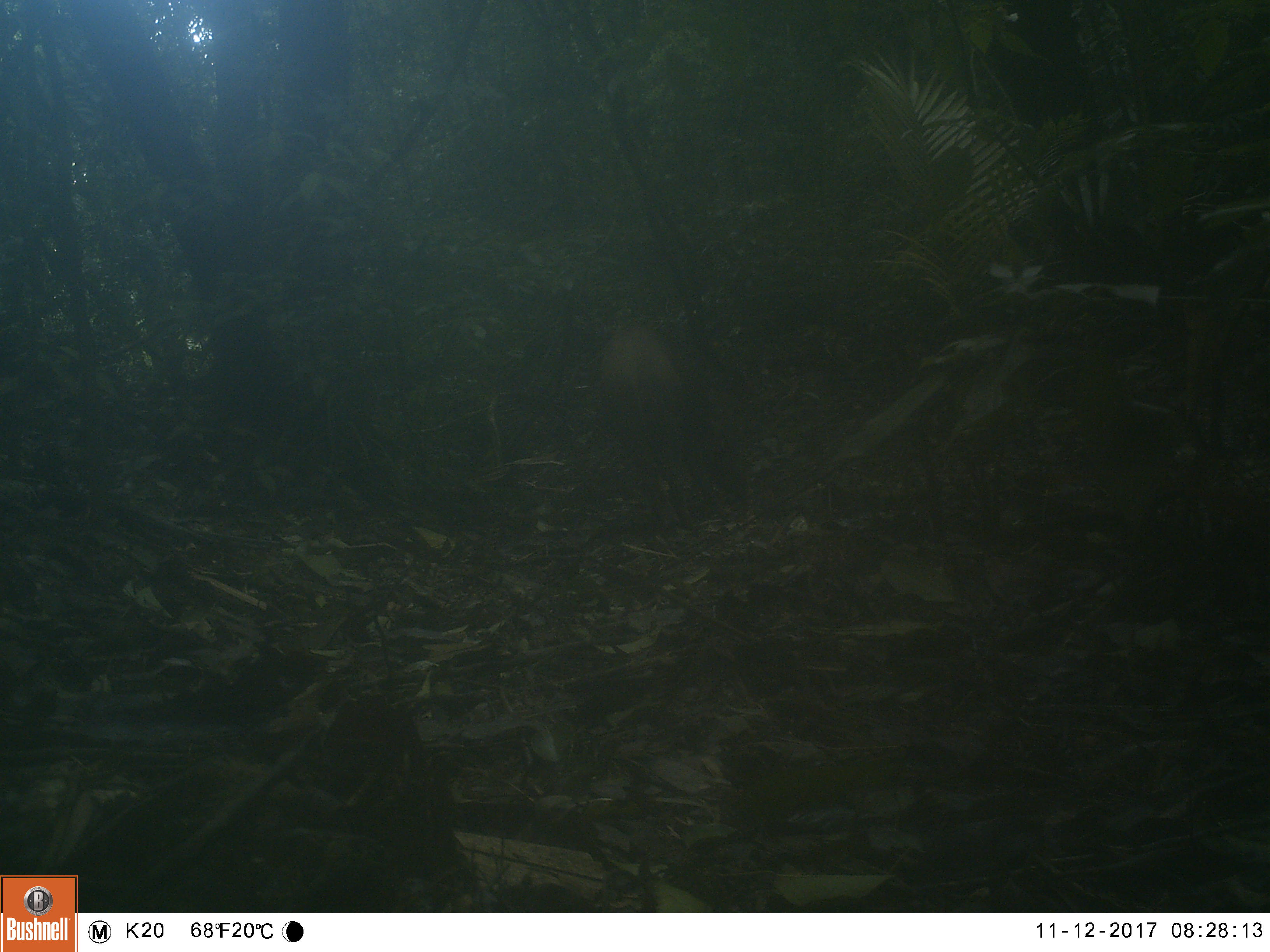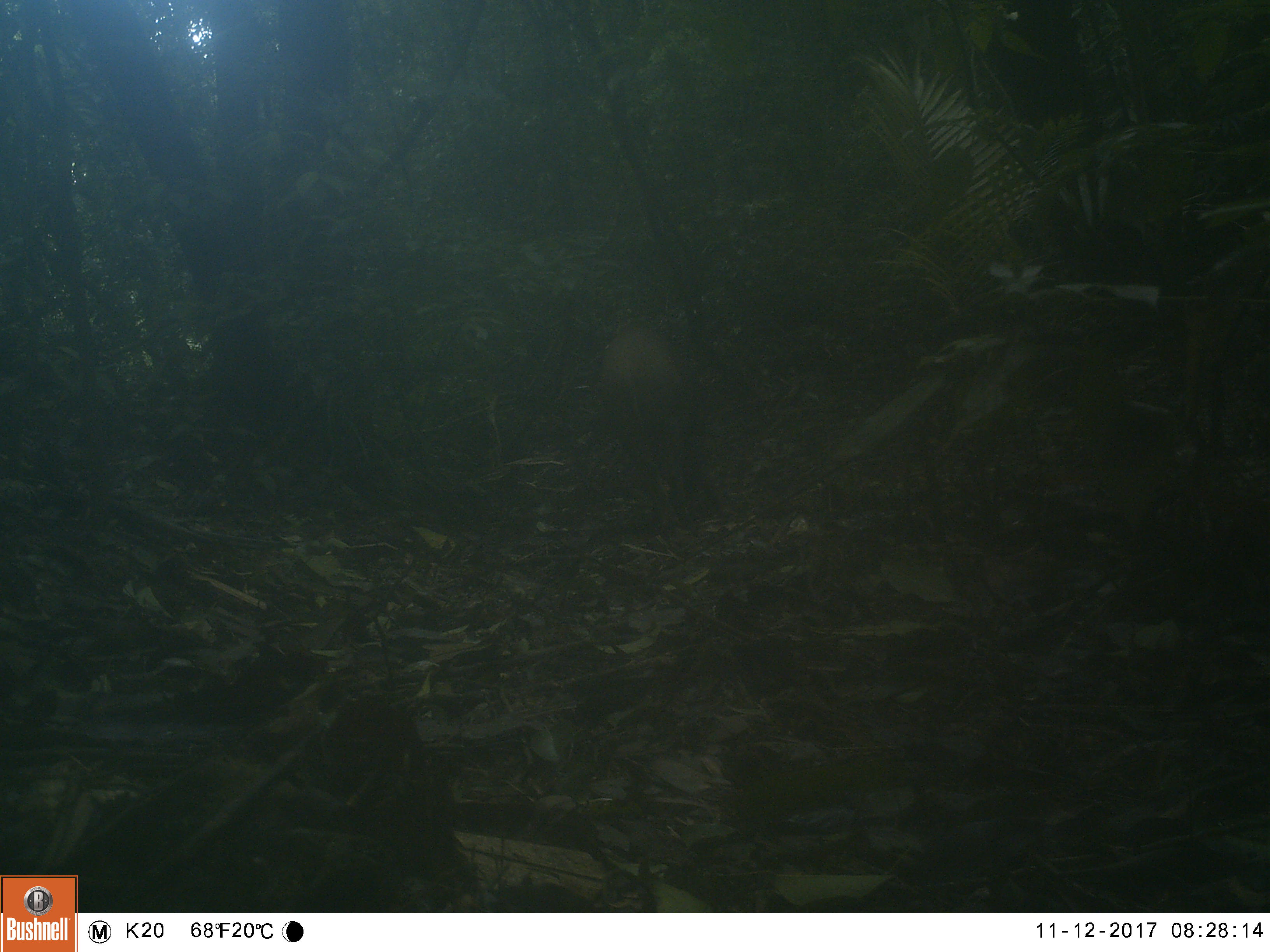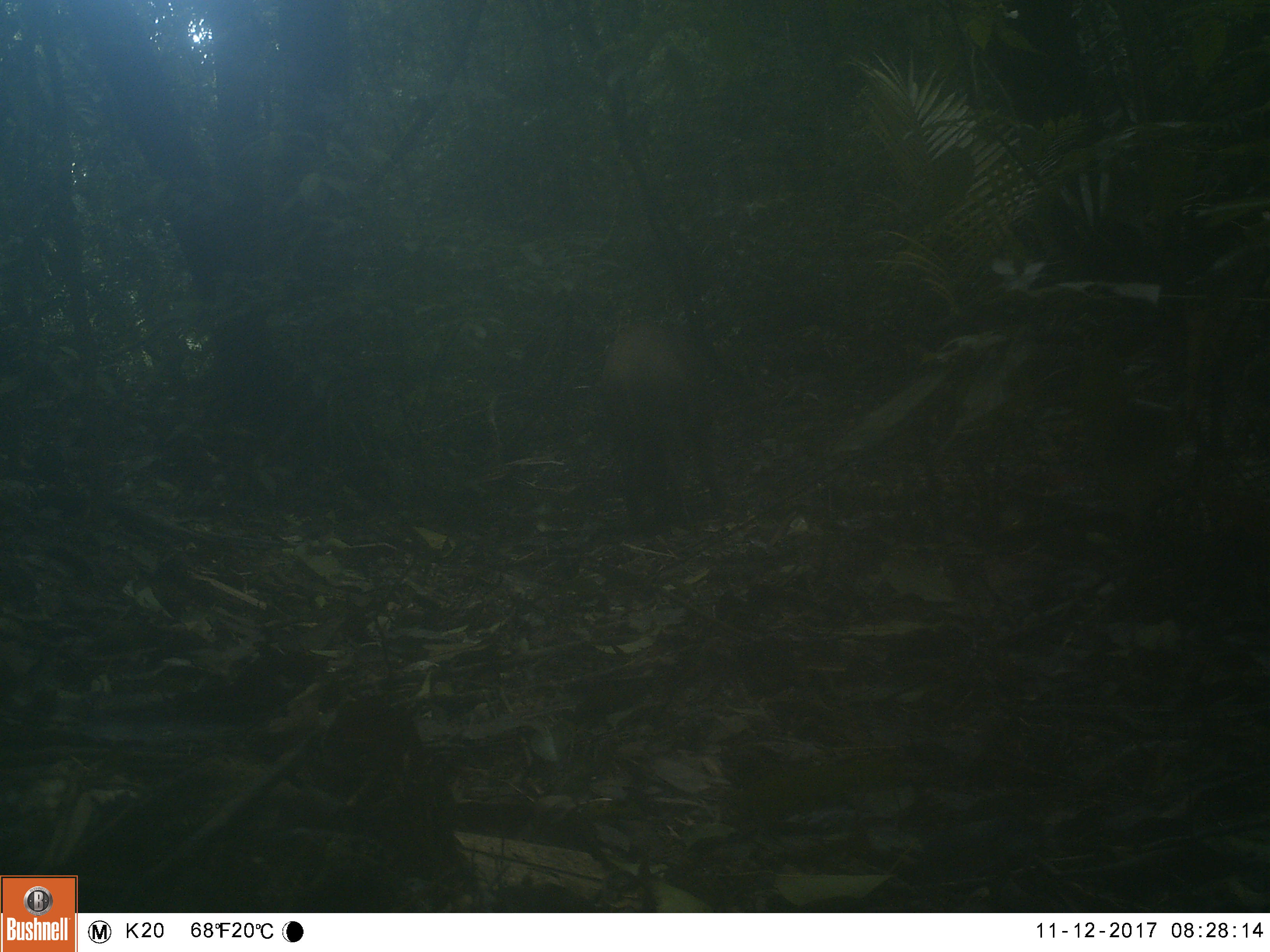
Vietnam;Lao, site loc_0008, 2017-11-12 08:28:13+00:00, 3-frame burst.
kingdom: Animalia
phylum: Chordata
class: Mammalia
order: Artiodactyla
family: Suidae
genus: Sus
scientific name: Sus scrofa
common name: eurasian wild pig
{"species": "eurasian wild pig (Sus scrofa)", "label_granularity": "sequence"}